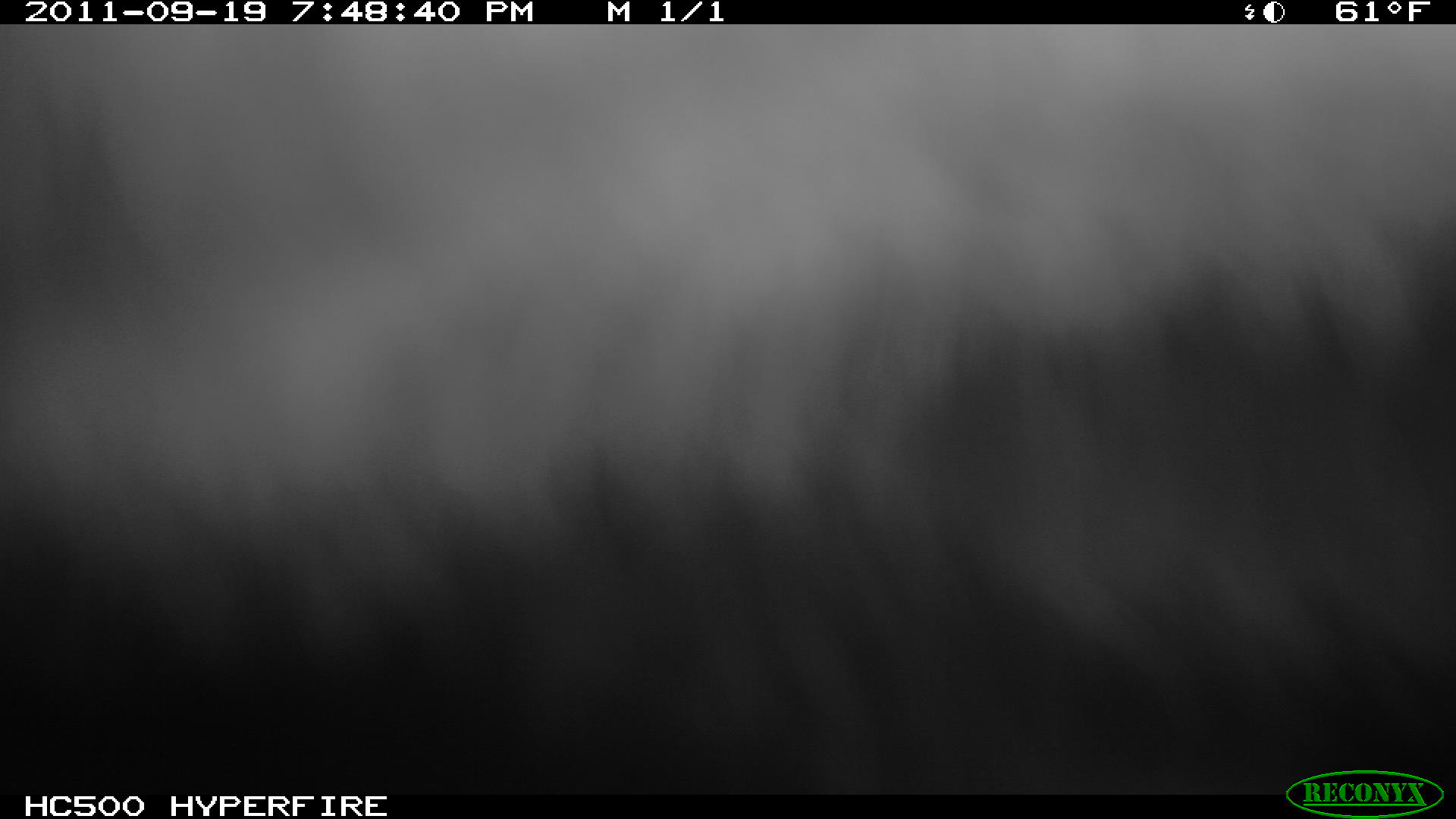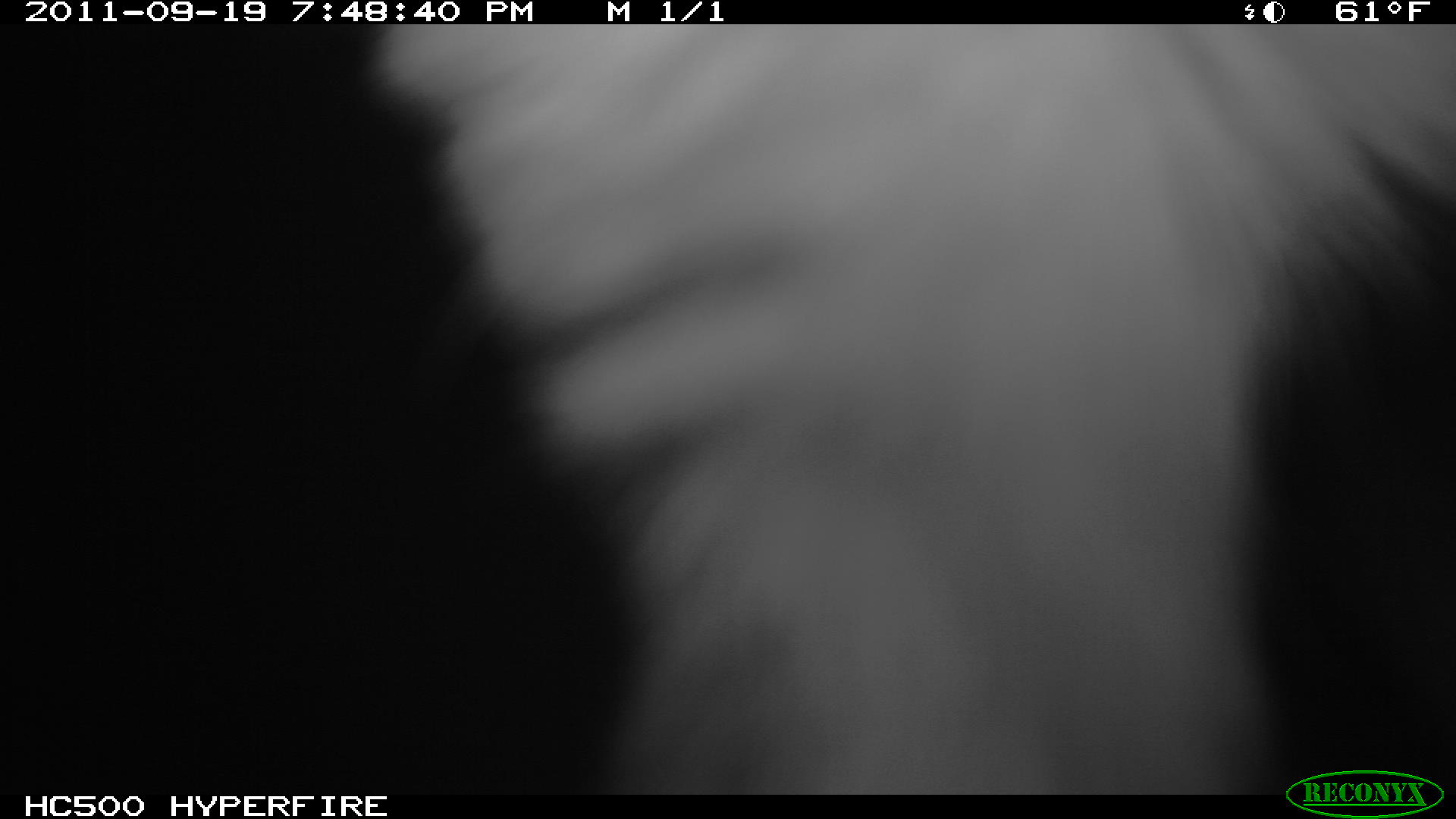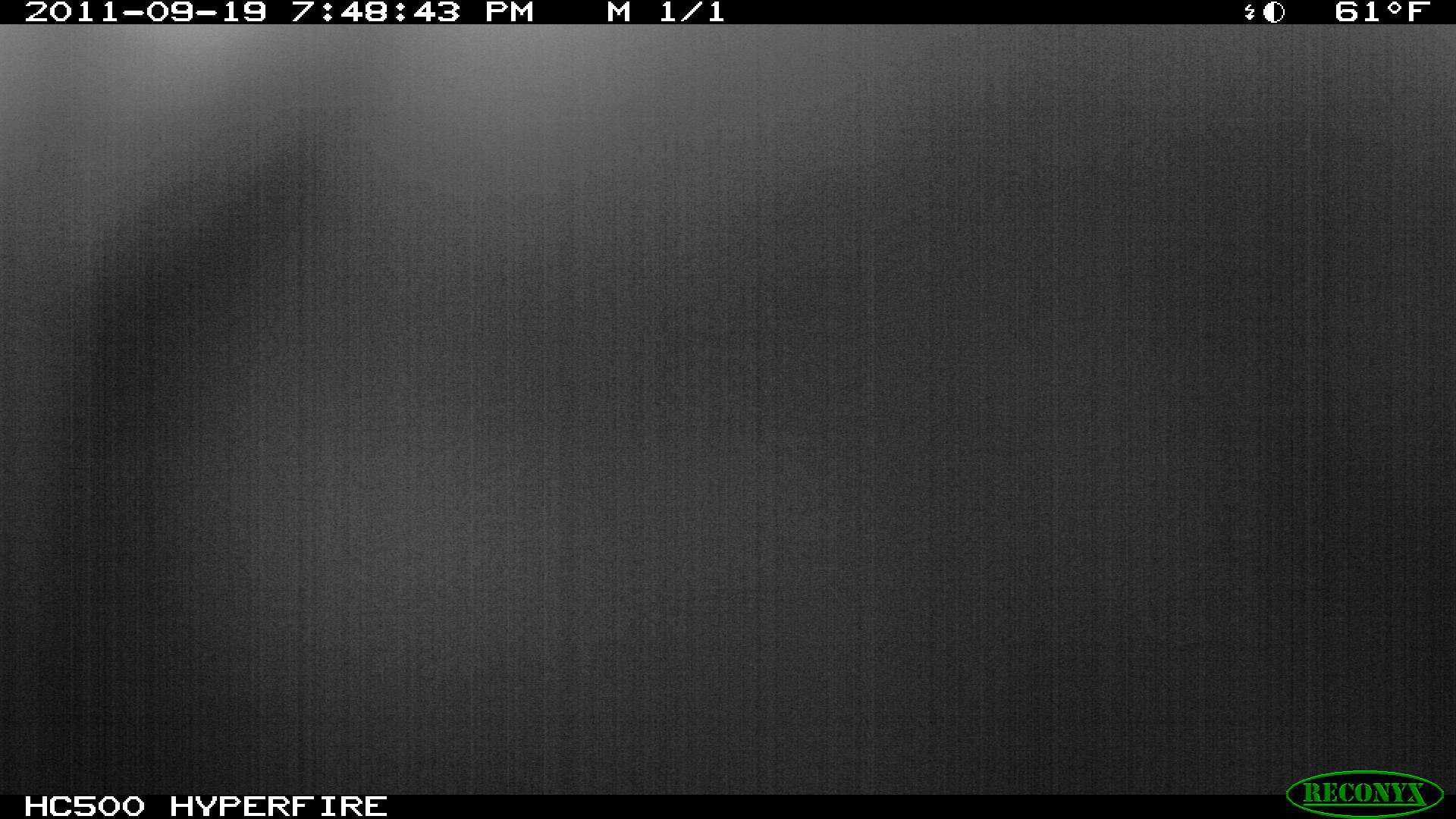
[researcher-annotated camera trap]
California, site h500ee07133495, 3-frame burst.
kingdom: Animalia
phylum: Chordata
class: Mammalia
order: Carnivora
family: Canidae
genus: Urocyon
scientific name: Urocyon littoralis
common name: island fox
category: fox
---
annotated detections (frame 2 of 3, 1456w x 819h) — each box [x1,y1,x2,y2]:
fox: [358,25,1455,794]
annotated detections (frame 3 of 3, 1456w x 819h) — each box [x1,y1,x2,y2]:
fox: [0,24,1455,795]